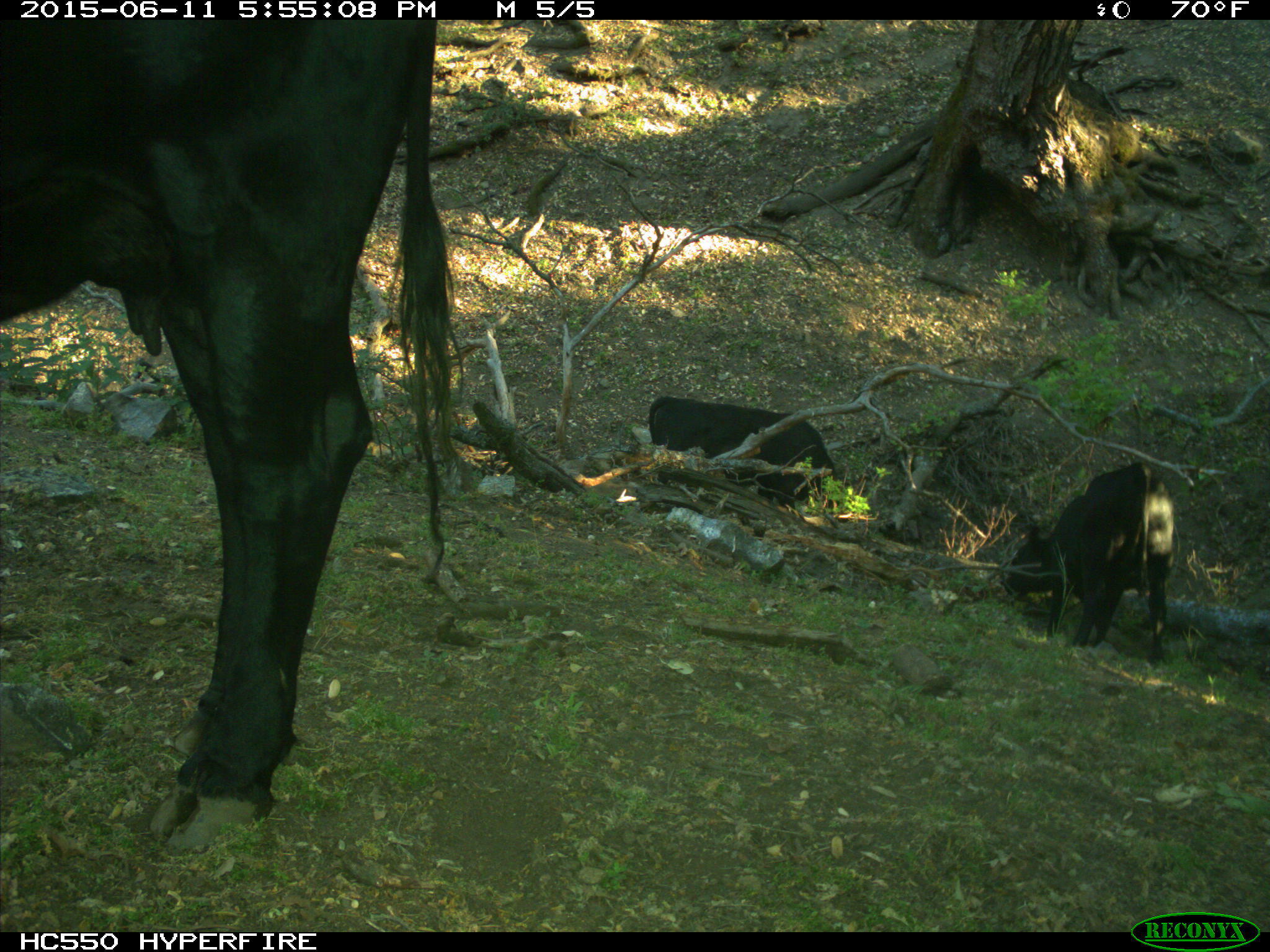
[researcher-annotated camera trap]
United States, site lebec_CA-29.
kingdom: Animalia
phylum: Chordata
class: Mammalia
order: Artiodactyla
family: Bovidae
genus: Bos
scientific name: Bos taurus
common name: domestic cow